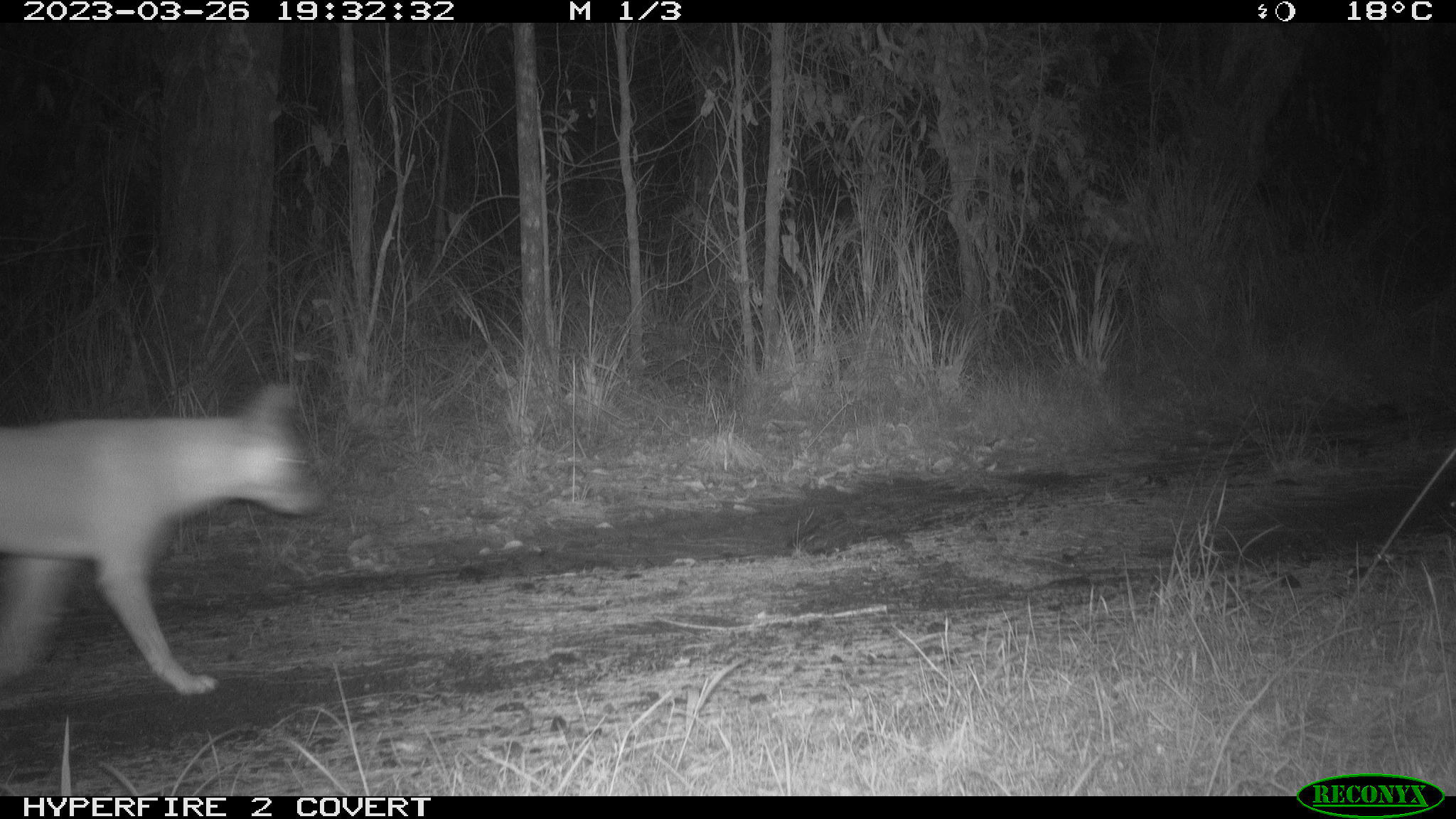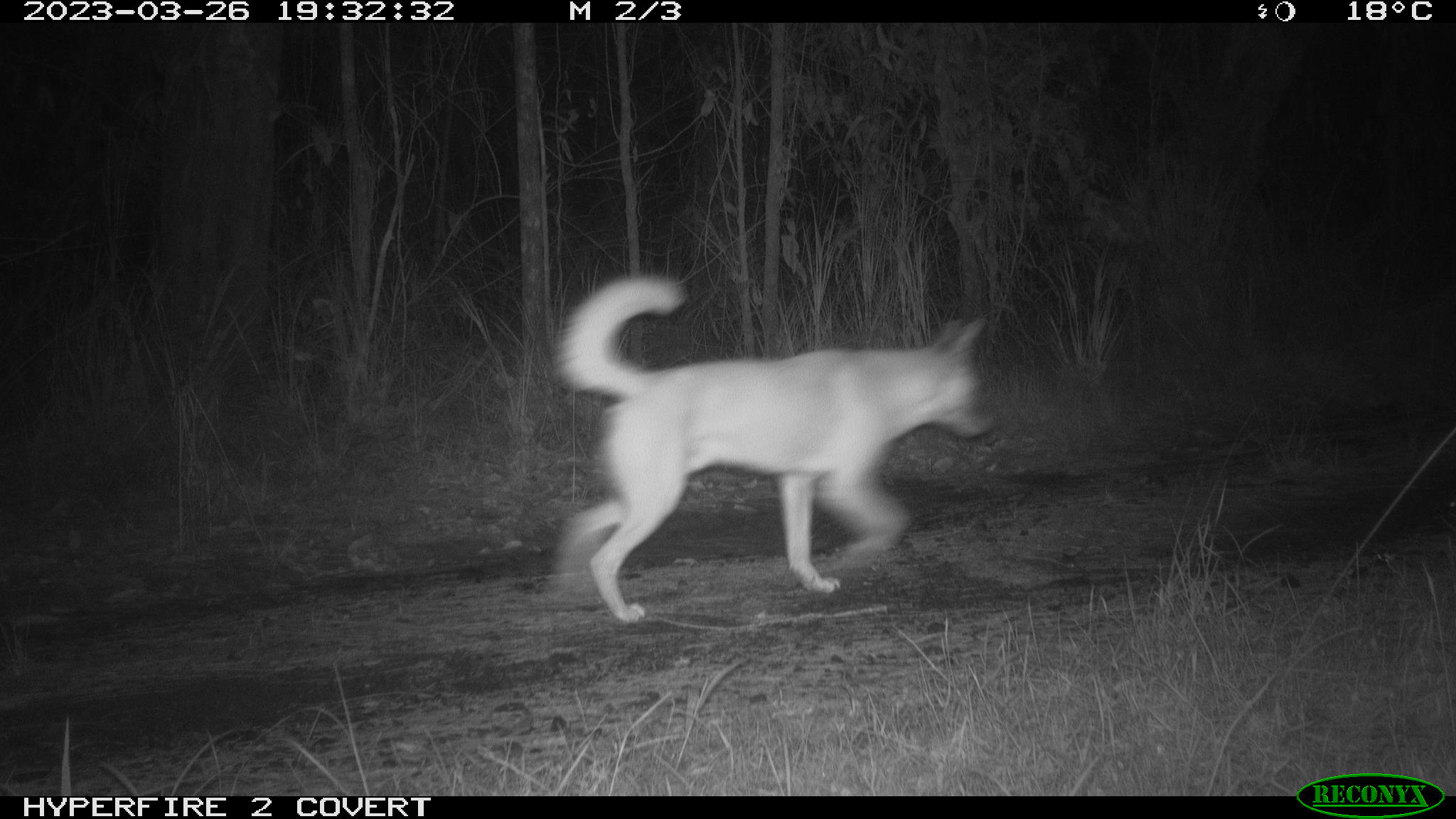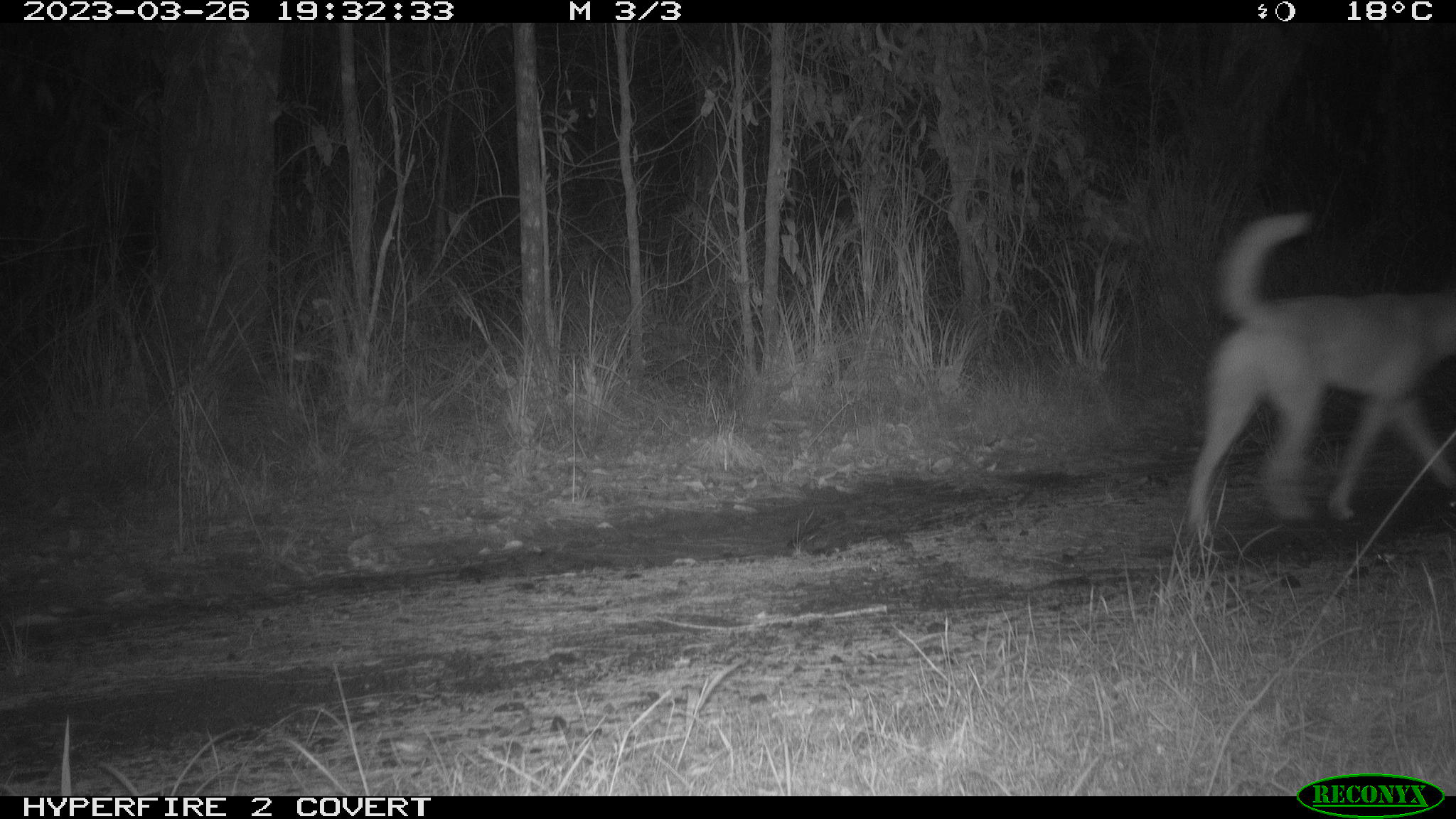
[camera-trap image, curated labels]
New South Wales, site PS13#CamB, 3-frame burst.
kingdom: Animalia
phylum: Chordata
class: Mammalia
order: Carnivora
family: Canidae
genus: Canis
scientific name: Canis familiaris dingo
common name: dingo